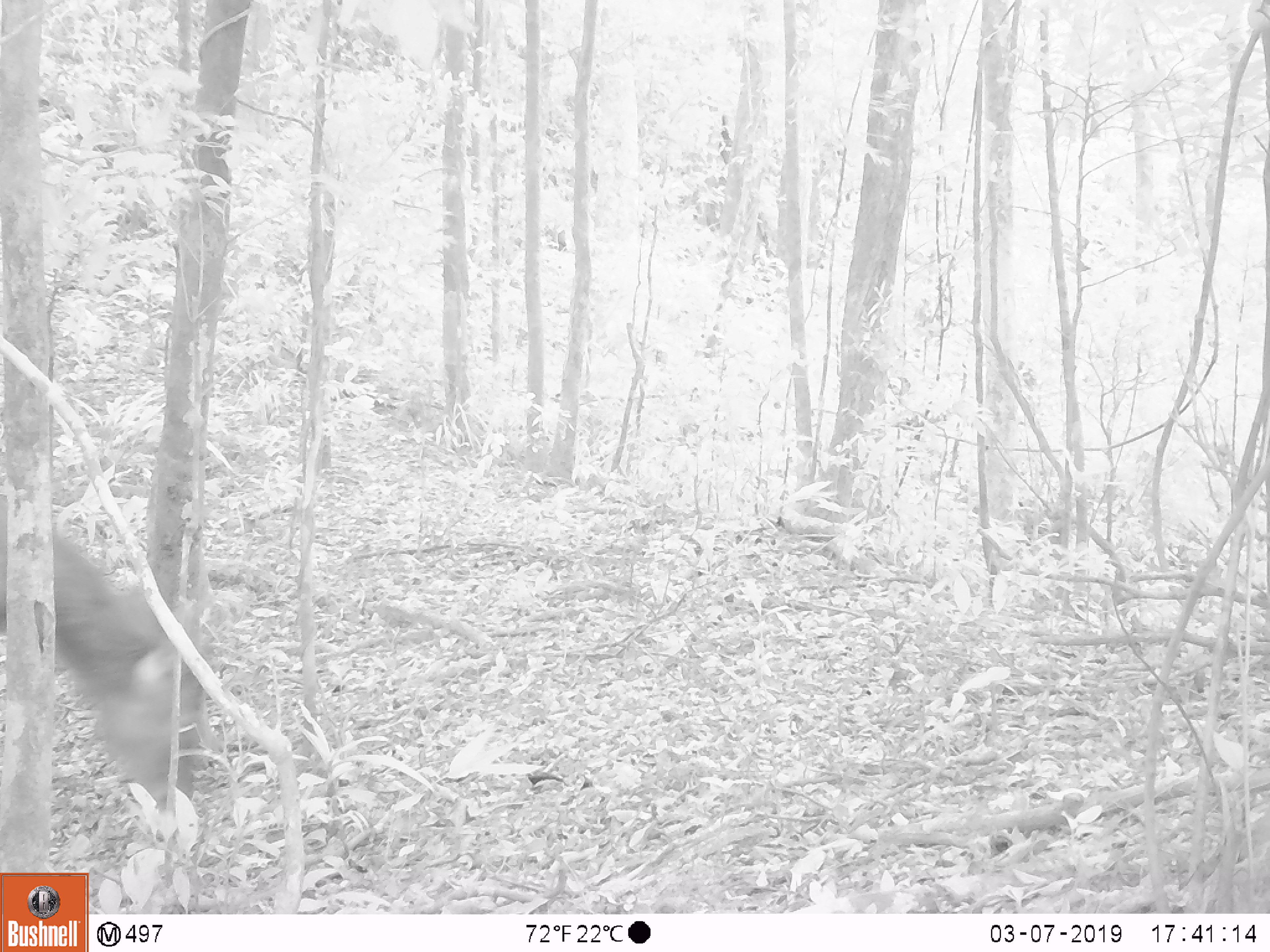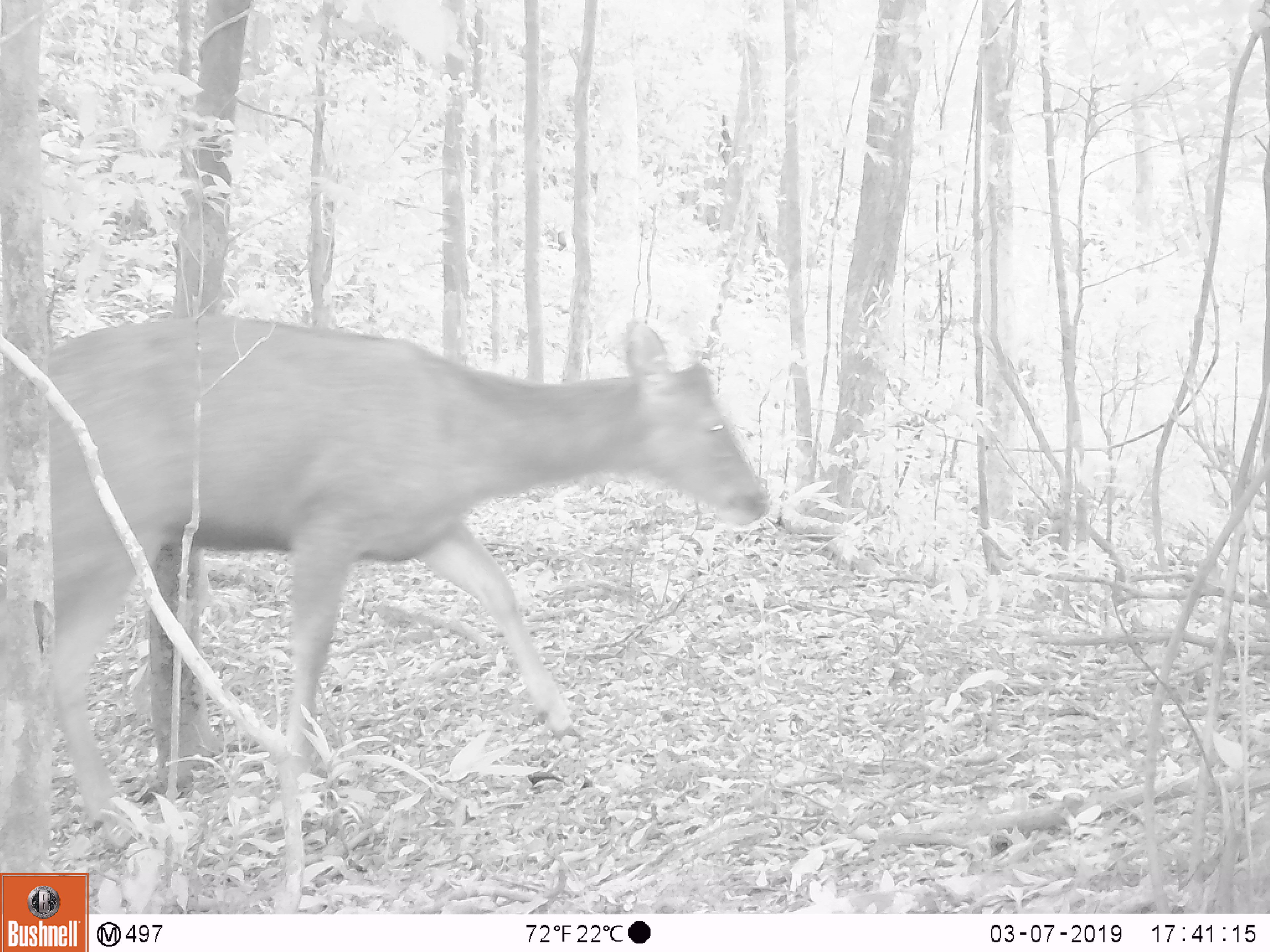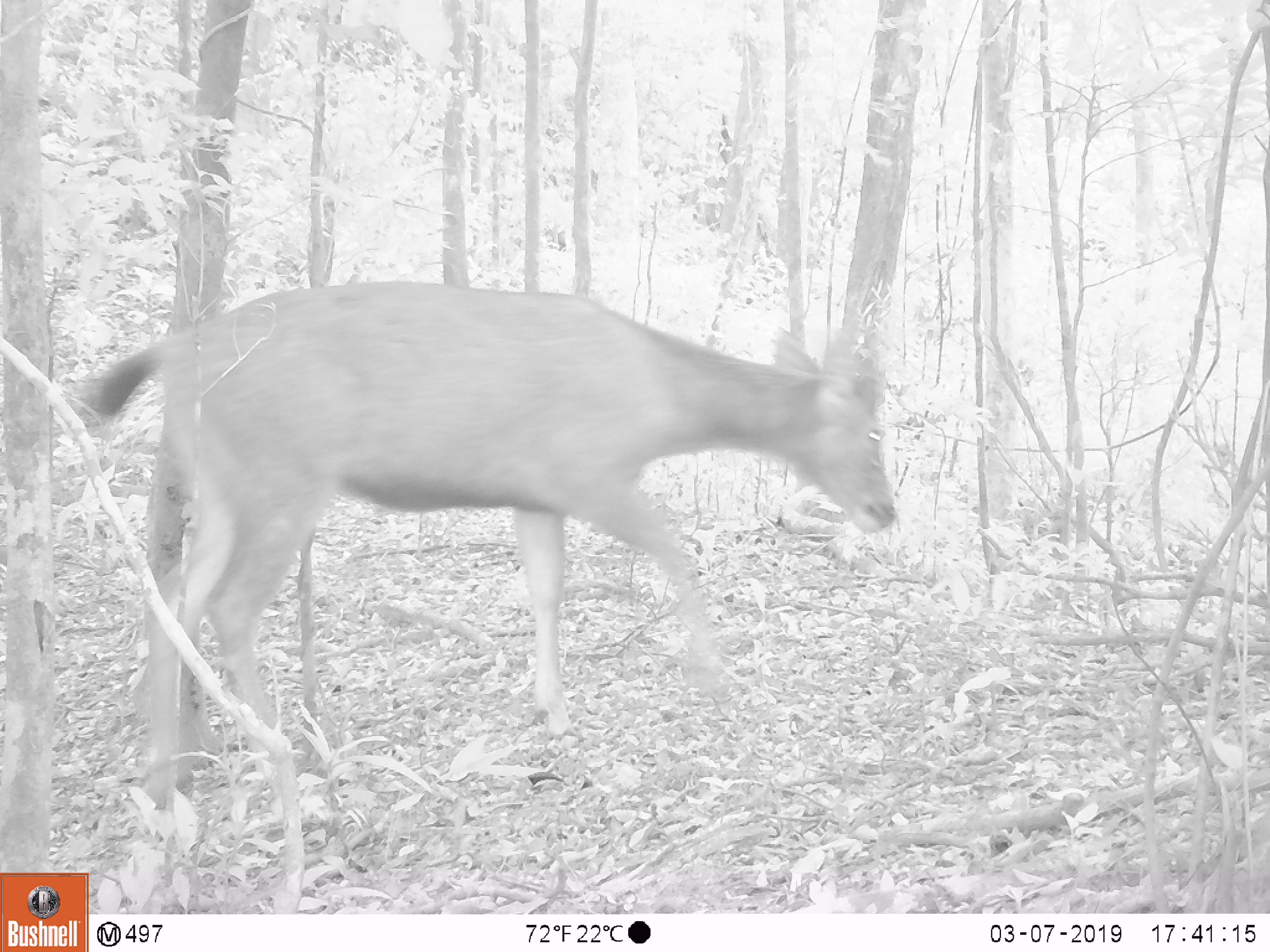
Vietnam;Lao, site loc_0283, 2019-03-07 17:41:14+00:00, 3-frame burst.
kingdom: Animalia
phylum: Chordata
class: Mammalia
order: Artiodactyla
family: Cervidae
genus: Rusa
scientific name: Rusa unicolor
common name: sambar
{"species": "sambar (Rusa unicolor)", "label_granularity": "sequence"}